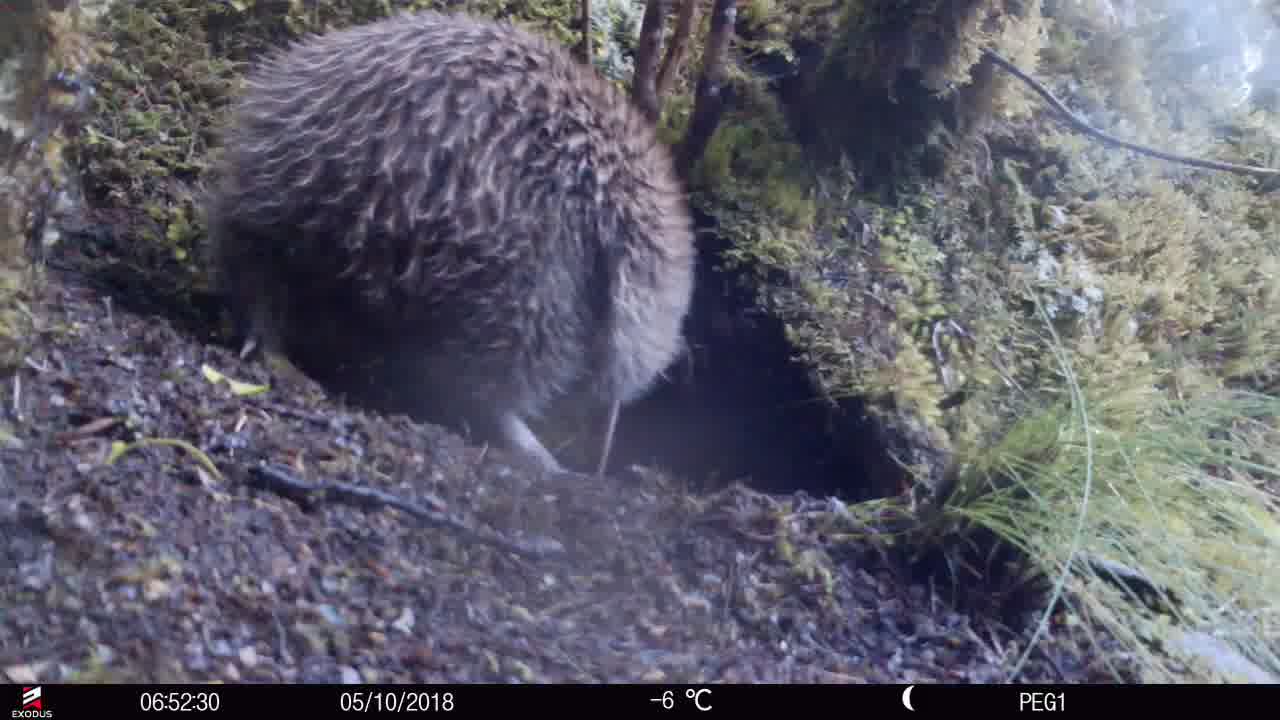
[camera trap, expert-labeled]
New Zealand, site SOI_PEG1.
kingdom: Animalia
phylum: Chordata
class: Aves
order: Apterygiformes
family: Apterygidae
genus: Apteryx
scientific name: Apteryx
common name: kiwi